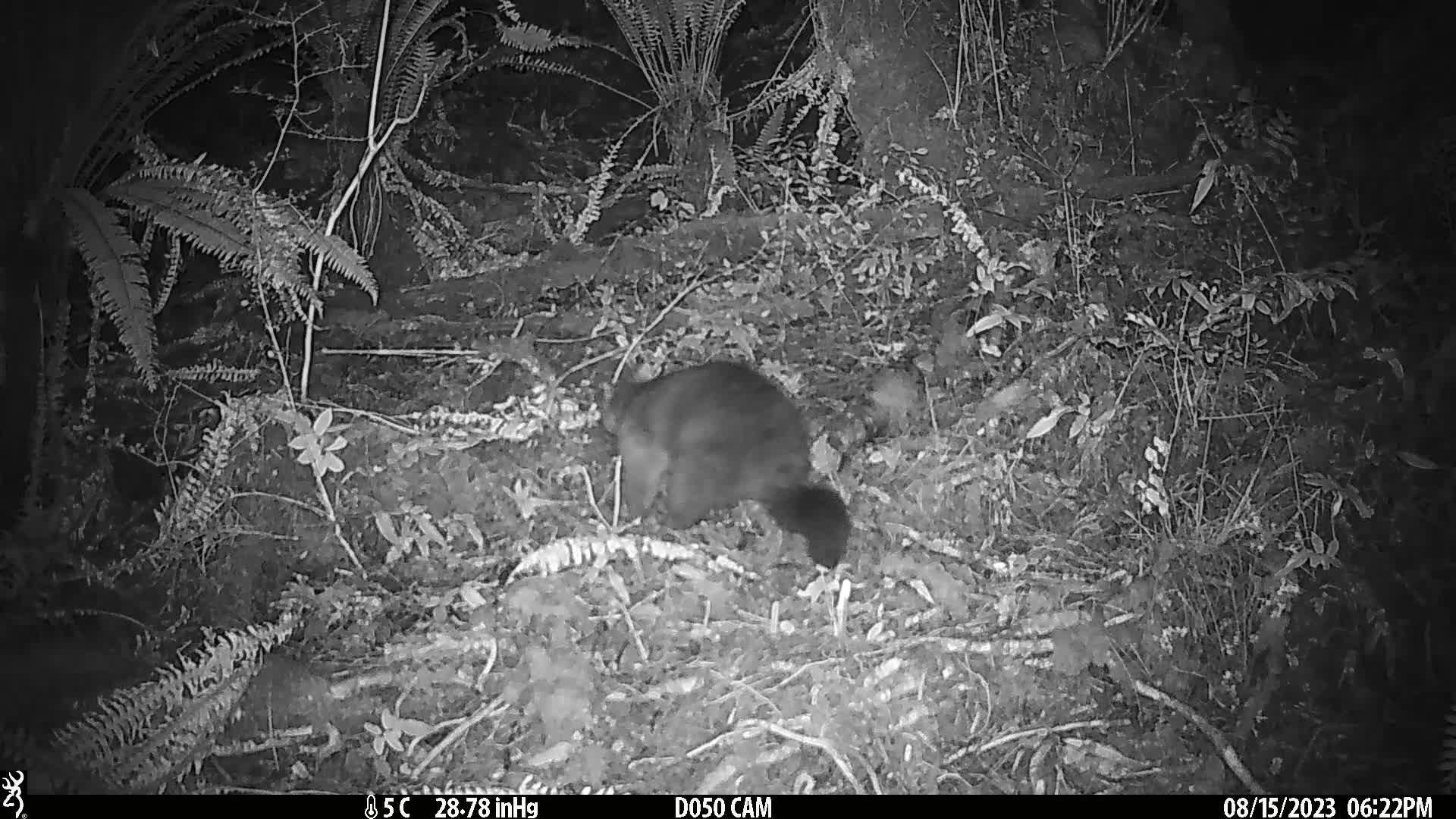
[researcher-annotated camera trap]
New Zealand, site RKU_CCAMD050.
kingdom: Animalia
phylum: Chordata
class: Mammalia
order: Diprotodontia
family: Phalangeridae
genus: Trichosurus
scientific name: Trichosurus vulpecula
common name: common brushtail possum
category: possum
Possum (common brushtail possum) (Trichosurus vulpecula).